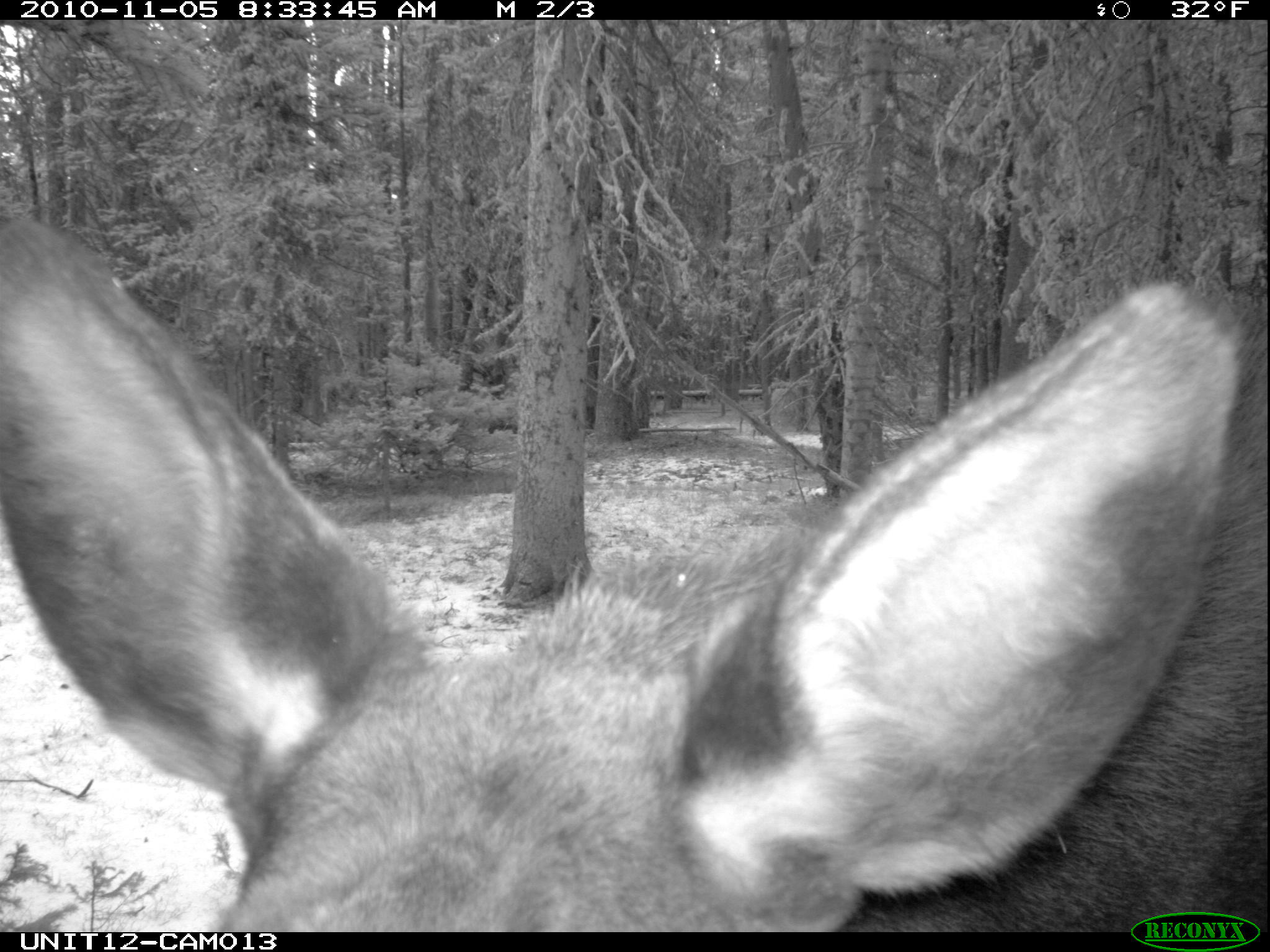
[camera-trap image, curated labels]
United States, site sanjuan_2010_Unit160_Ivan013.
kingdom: Animalia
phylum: Chordata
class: Mammalia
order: Artiodactyla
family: Cervidae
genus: Alces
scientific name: Alces alces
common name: moose